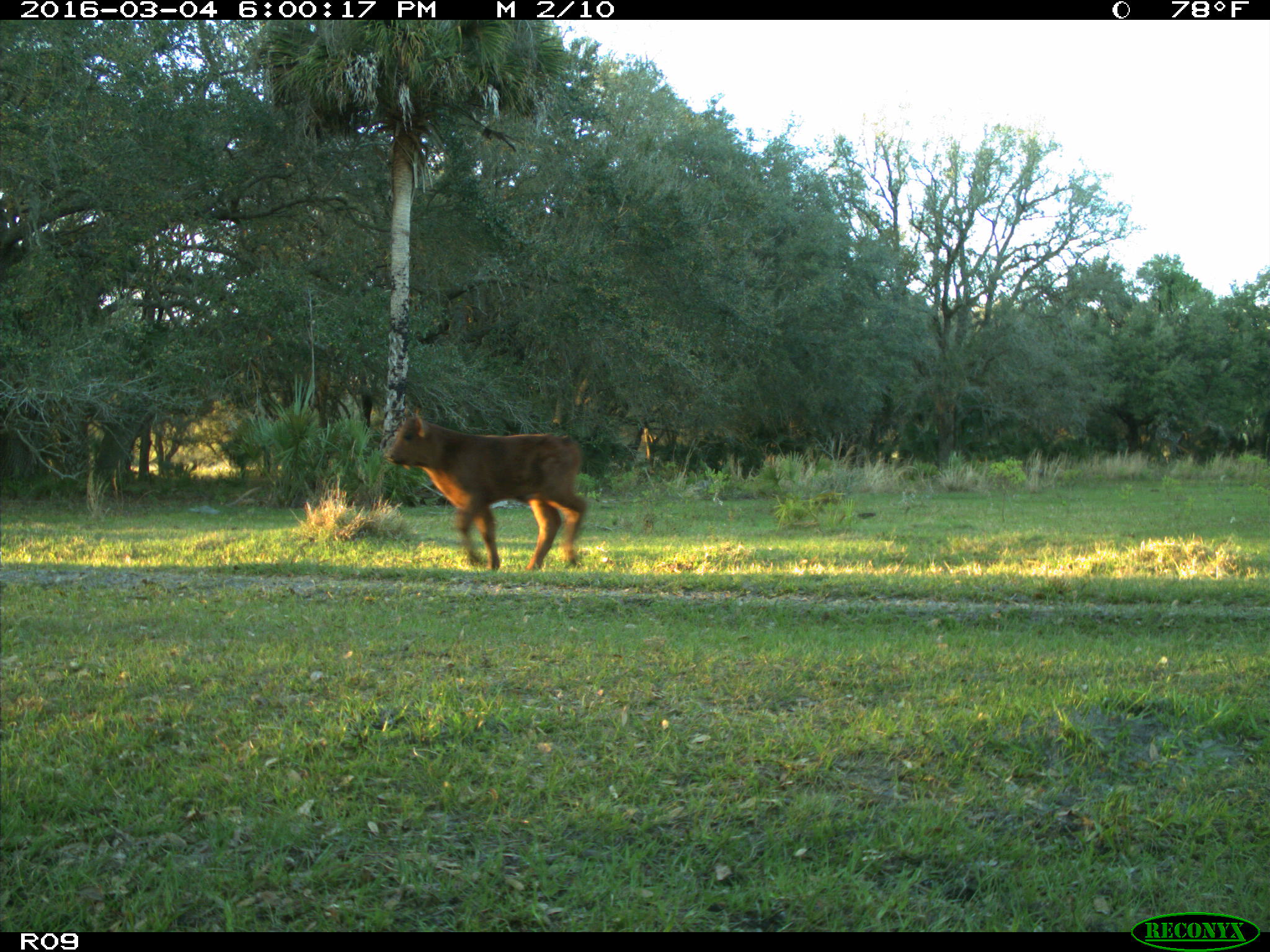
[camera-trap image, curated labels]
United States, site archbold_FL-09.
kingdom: Animalia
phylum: Chordata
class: Mammalia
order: Artiodactyla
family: Bovidae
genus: Bos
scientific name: Bos taurus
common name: domestic cow